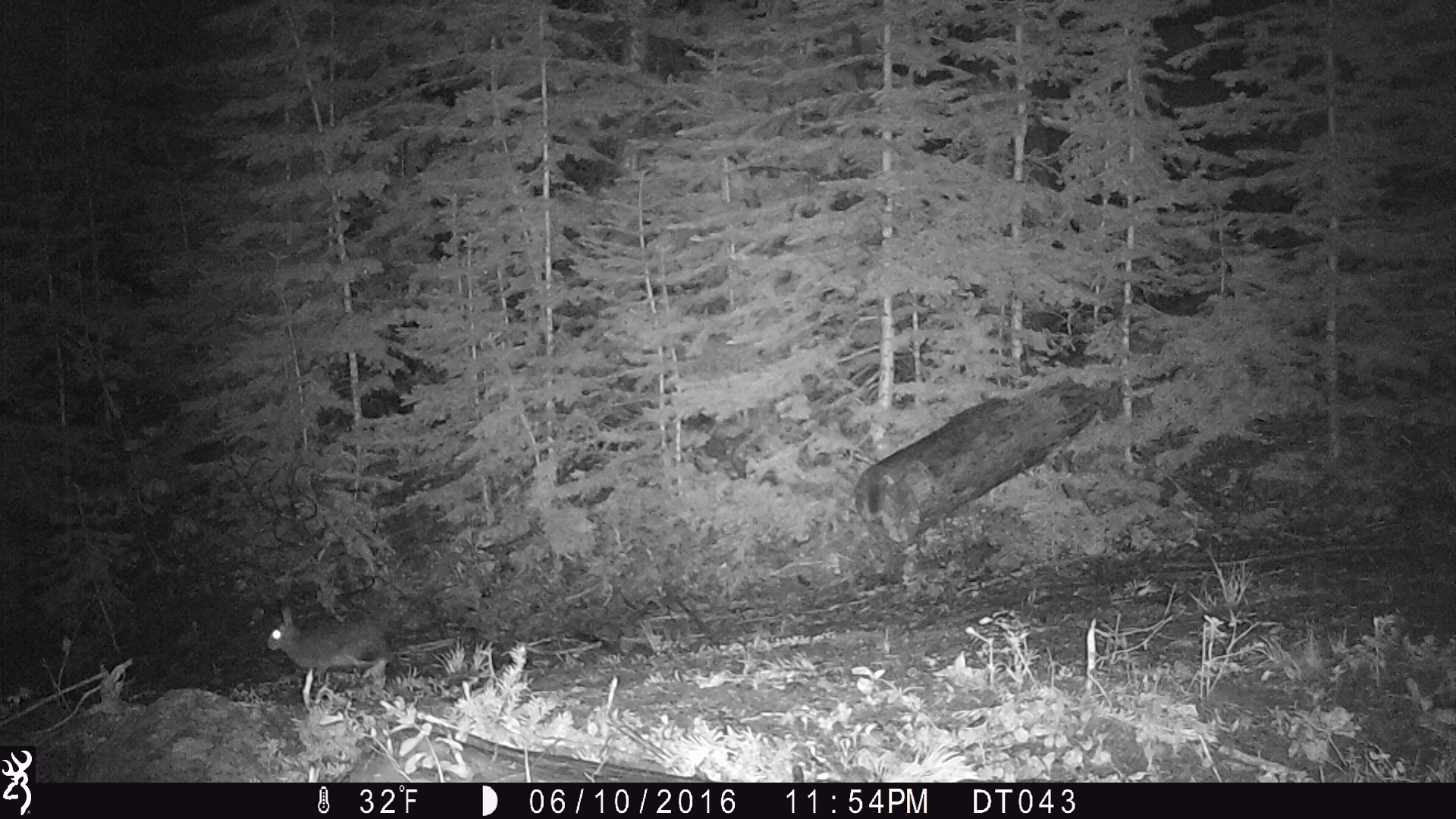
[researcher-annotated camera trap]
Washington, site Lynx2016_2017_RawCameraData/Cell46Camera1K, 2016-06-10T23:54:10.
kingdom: Animalia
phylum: Chordata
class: Mammalia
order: Lagomorpha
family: Leporidae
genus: Lepus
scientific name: Lepus americanus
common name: snowshoe hare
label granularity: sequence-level